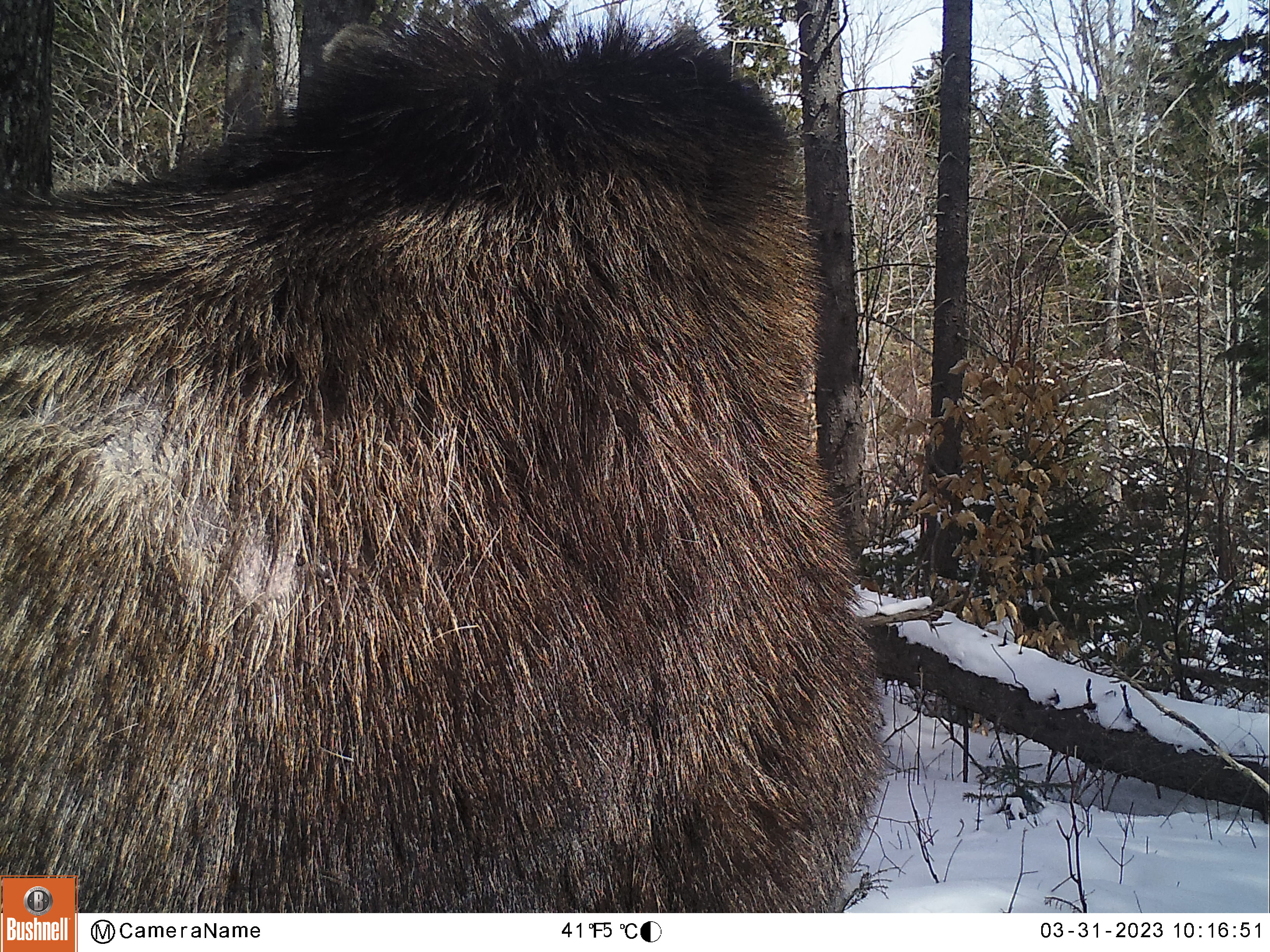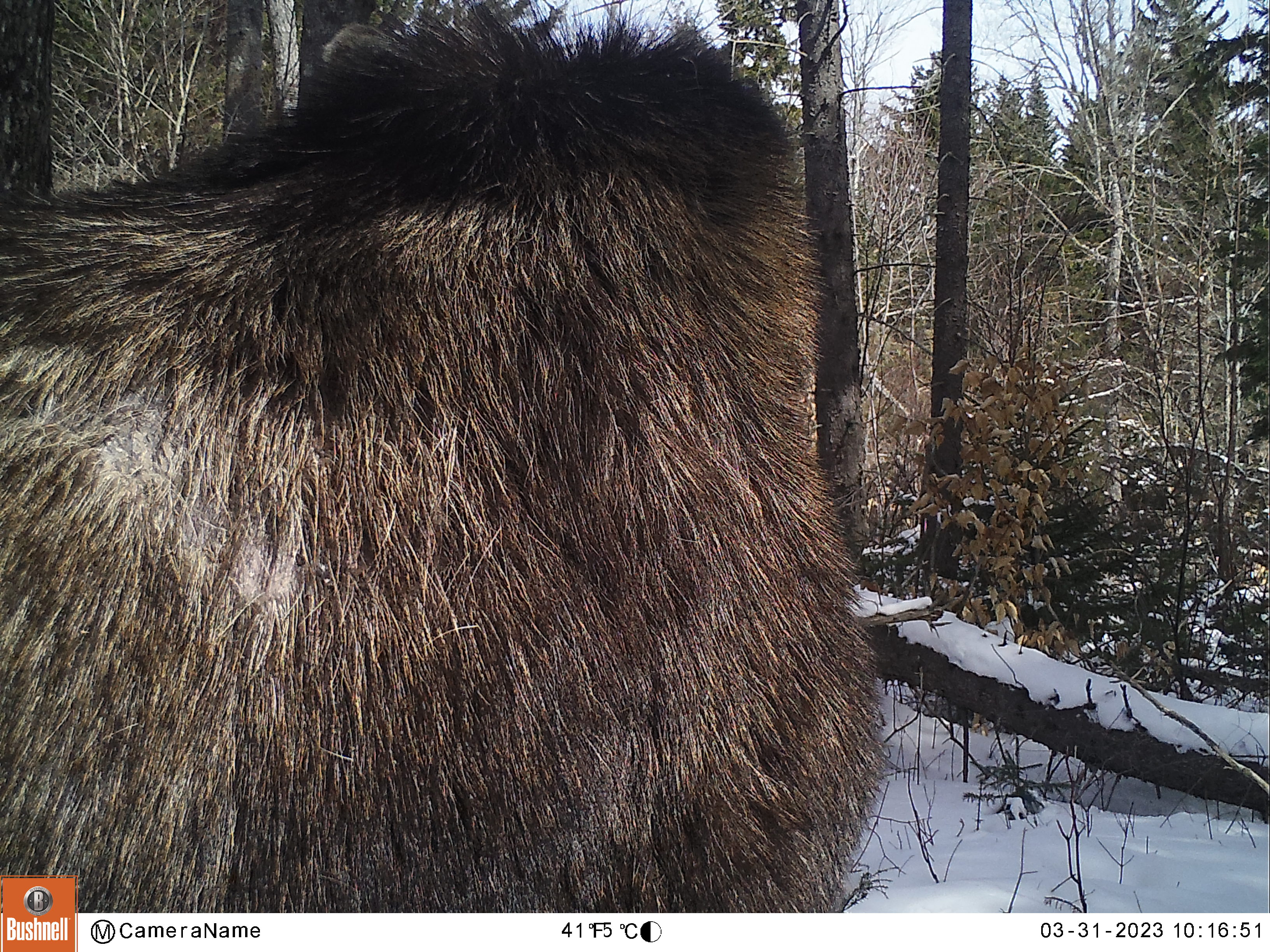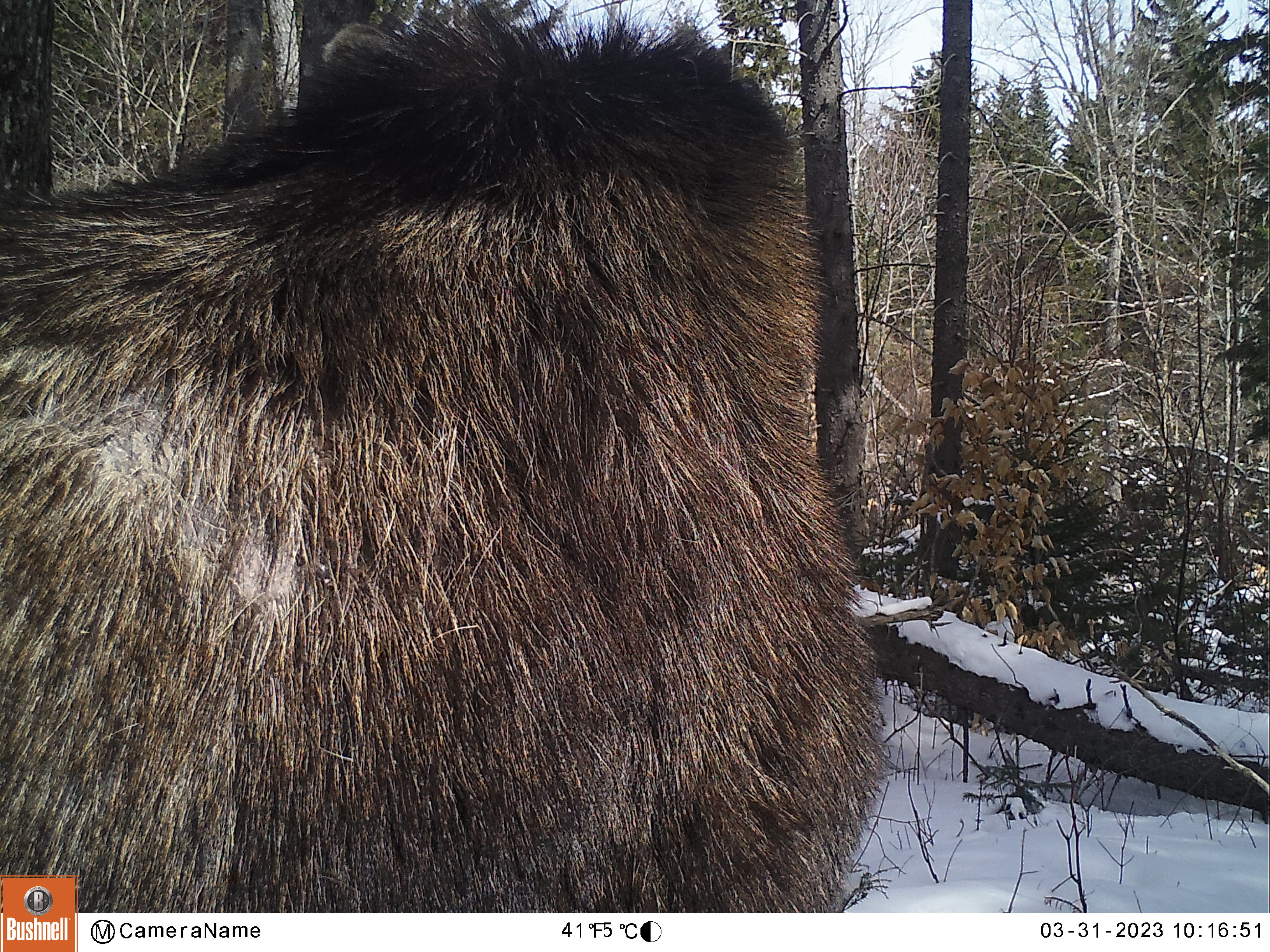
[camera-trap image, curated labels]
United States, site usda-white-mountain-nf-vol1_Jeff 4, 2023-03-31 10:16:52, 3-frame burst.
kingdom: Animalia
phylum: Chordata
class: Mammalia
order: Artiodactyla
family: Cervidae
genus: Alces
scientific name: Alces alces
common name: moose